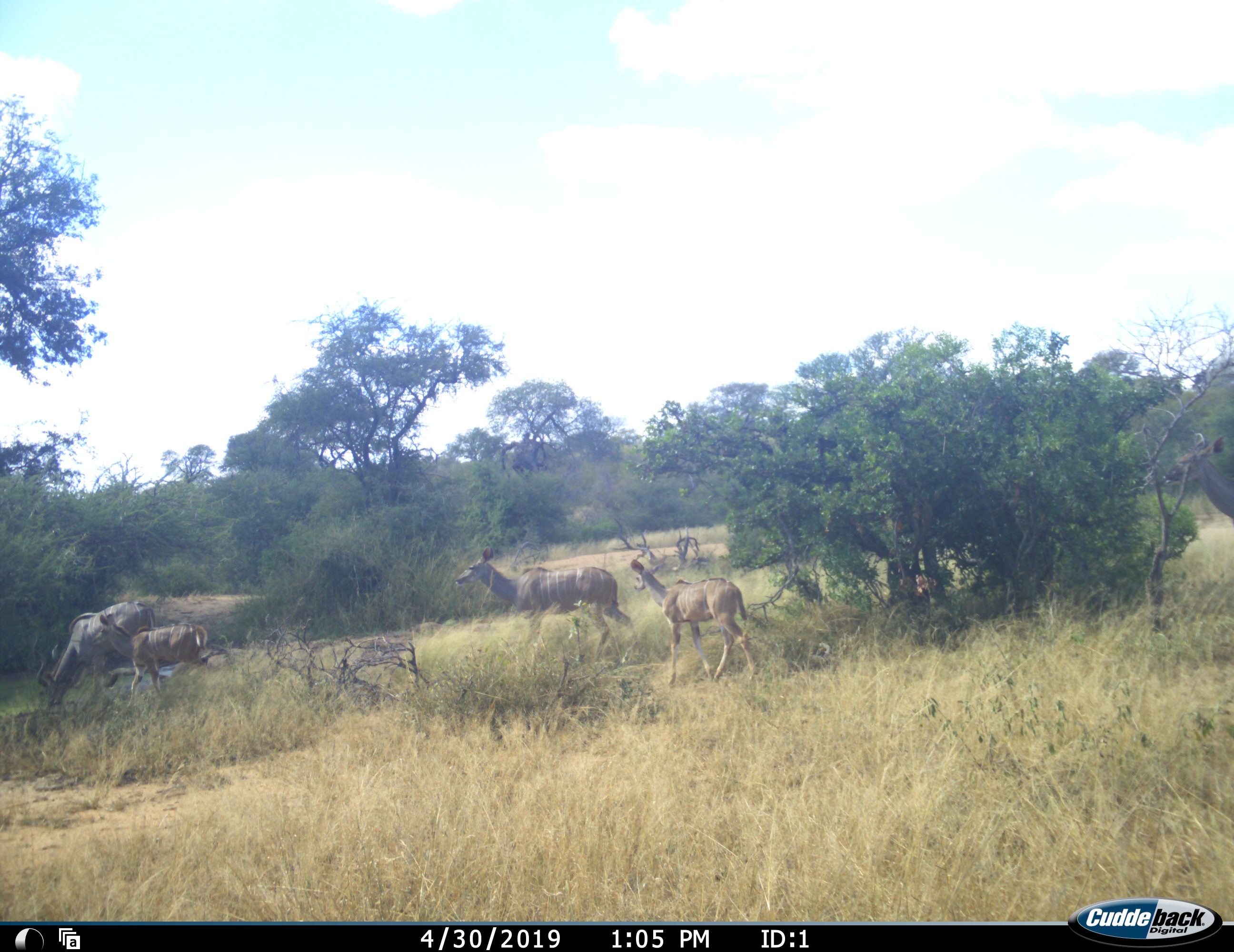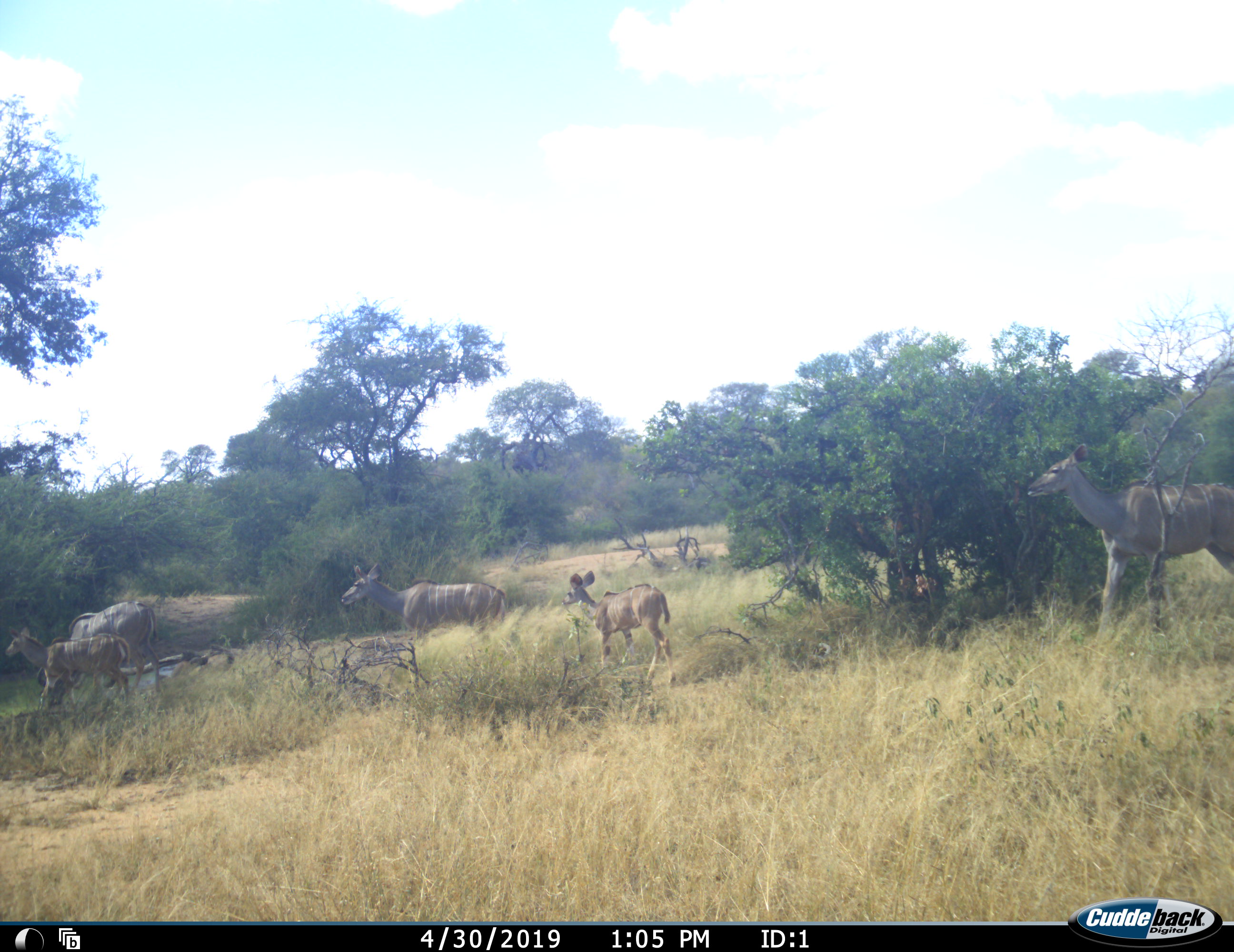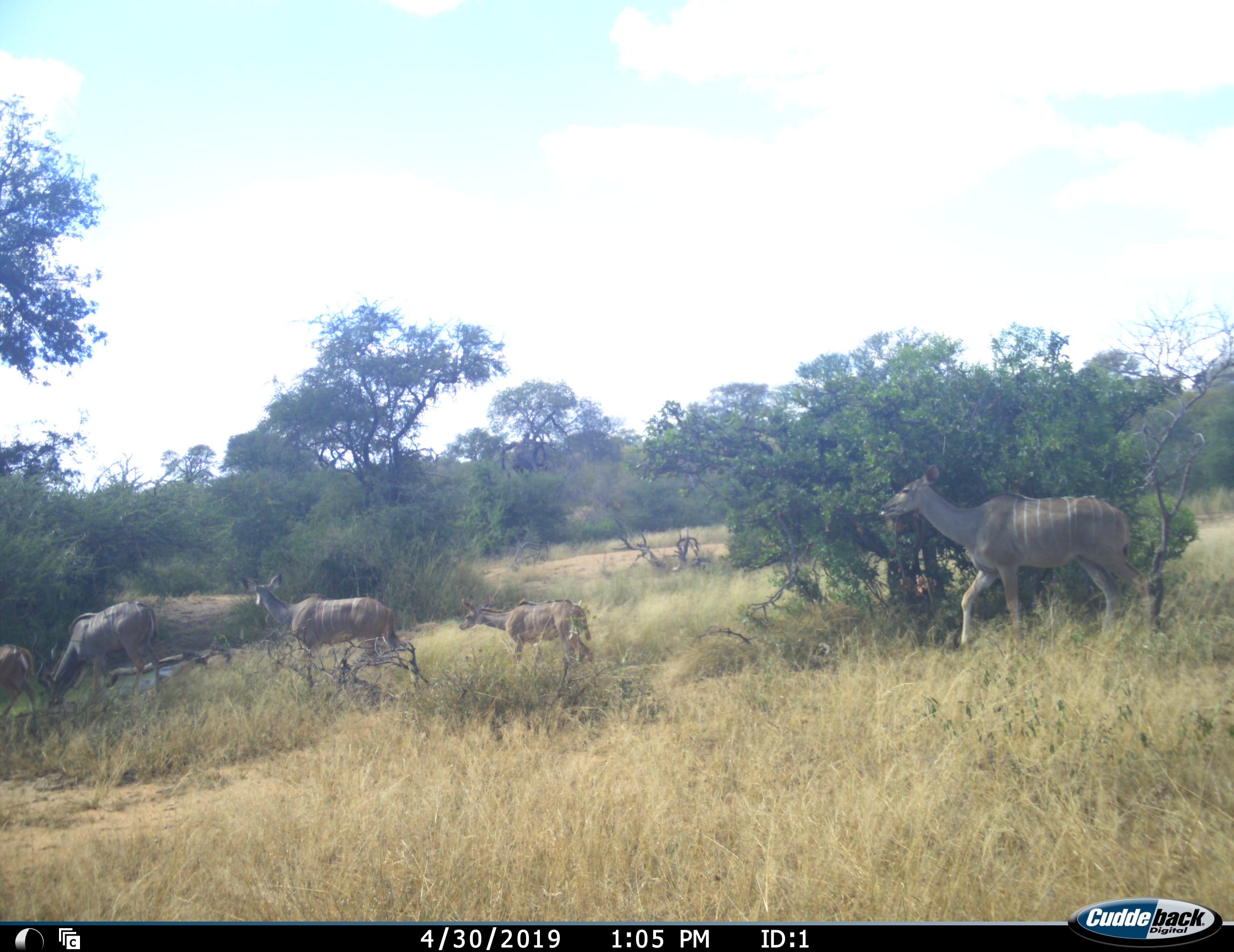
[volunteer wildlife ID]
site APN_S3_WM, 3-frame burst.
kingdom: Animalia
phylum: Chordata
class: Mammalia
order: Artiodactyla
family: Bovidae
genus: Tragelaphus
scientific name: Tragelaphus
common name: kudu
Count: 5.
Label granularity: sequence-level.